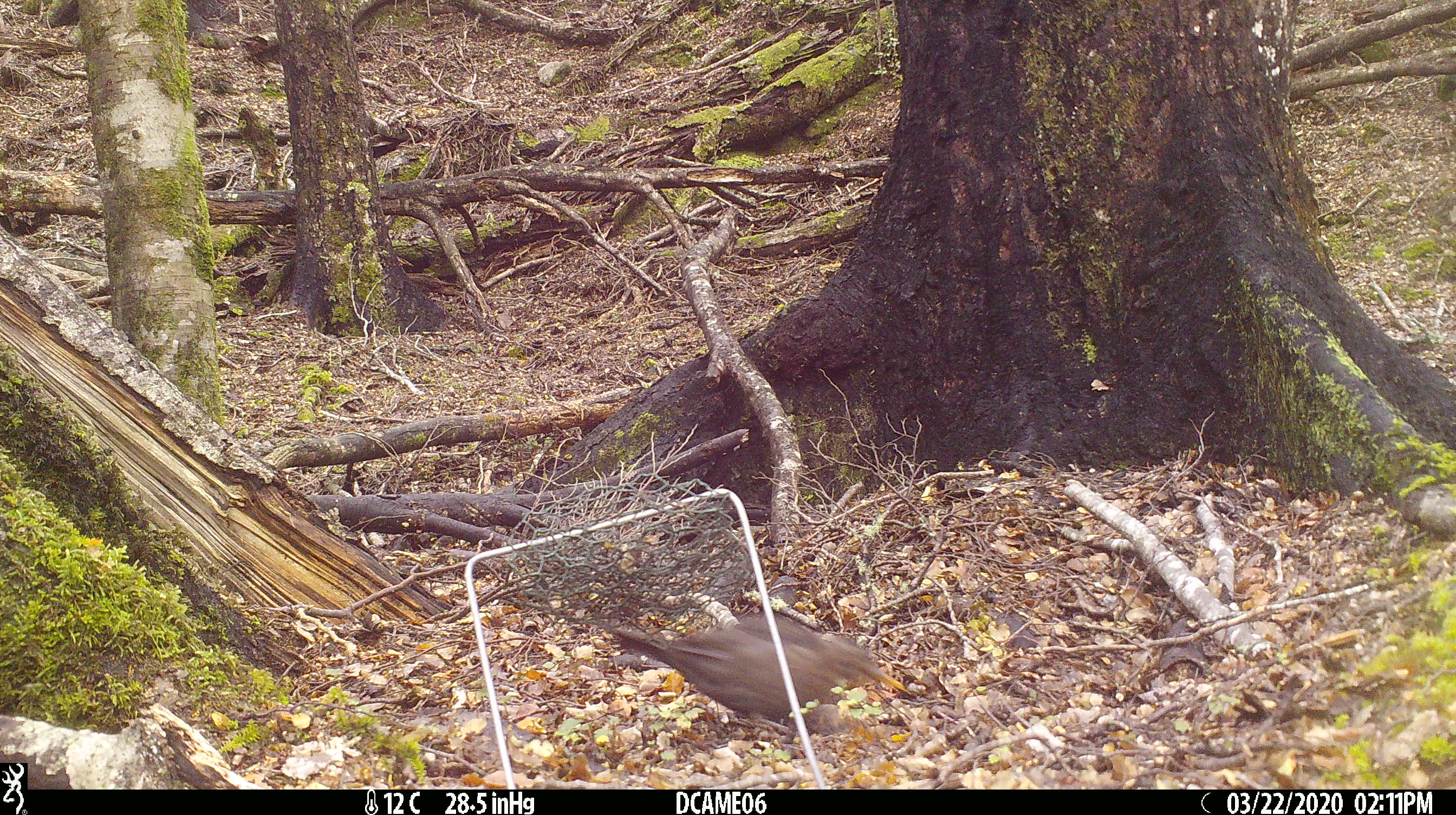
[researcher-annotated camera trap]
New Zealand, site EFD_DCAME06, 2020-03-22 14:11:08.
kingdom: Animalia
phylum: Chordata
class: Aves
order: Passeriformes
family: Turdidae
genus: Turdus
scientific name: Turdus merula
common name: eurasian blackbird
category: blackbird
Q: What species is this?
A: Blackbird (eurasian blackbird) (Turdus merula).